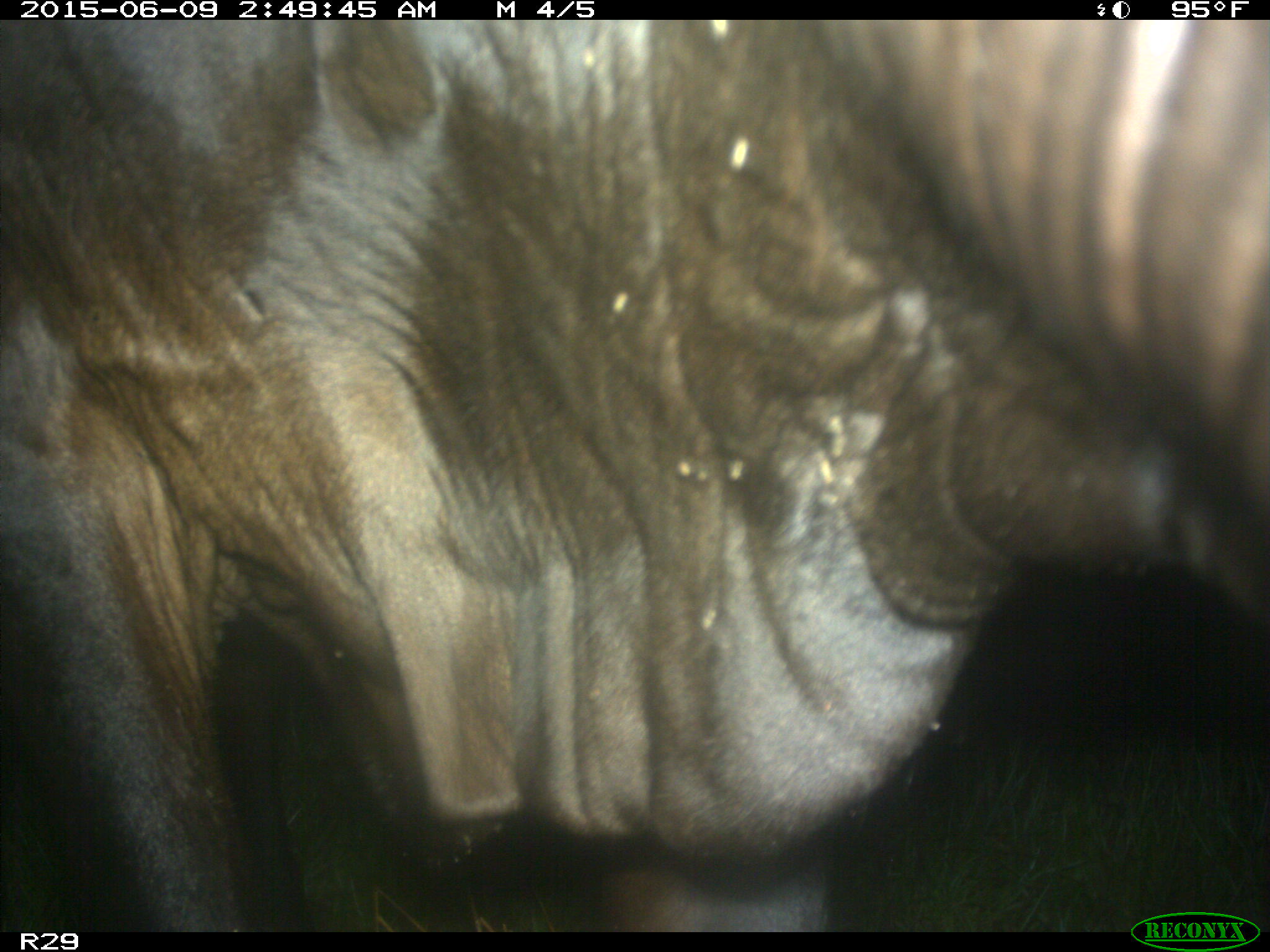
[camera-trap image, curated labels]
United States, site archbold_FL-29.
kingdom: Animalia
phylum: Chordata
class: Mammalia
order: Artiodactyla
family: Bovidae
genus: Bos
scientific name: Bos taurus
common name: domestic cow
Bos taurus (domestic cow).